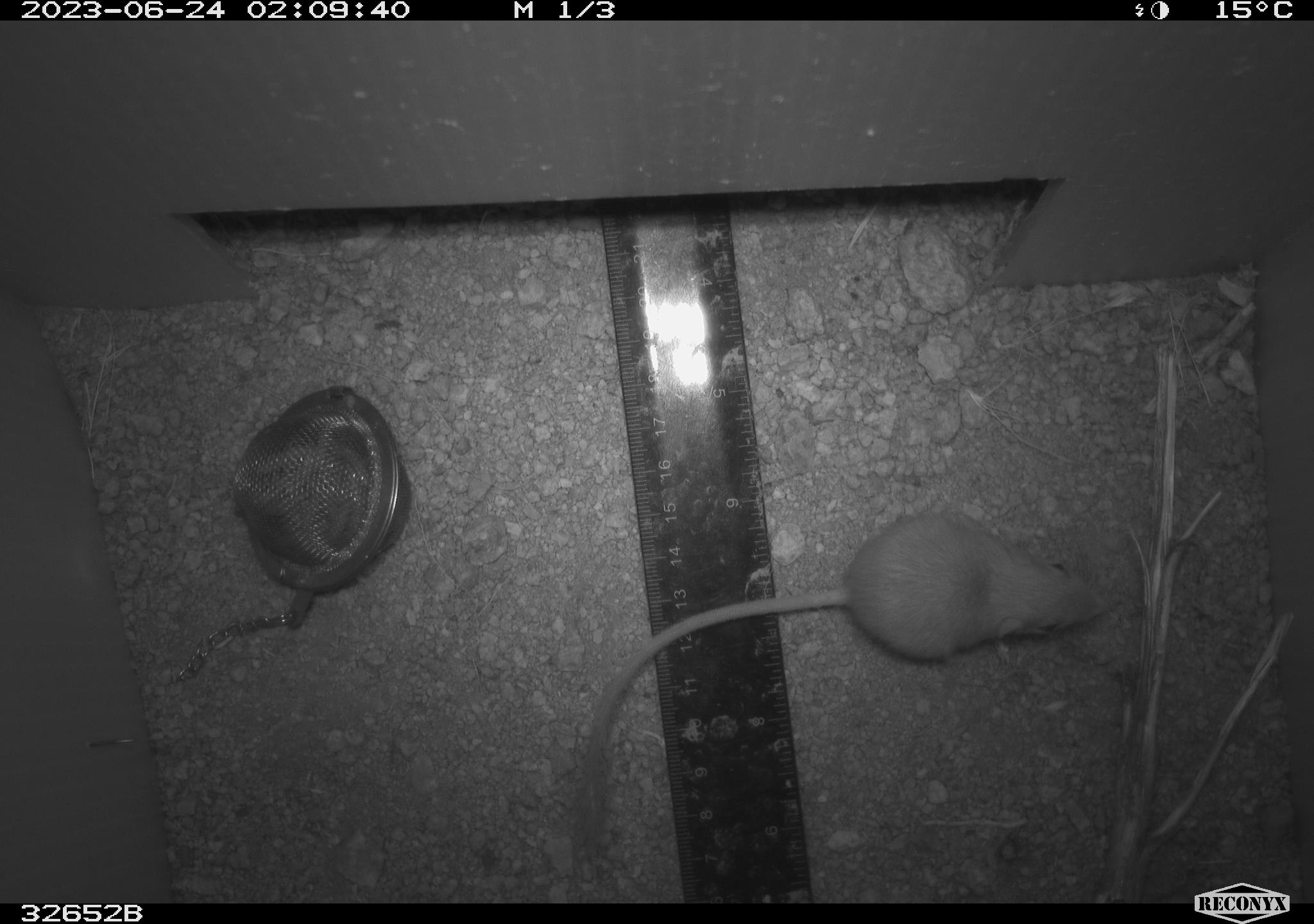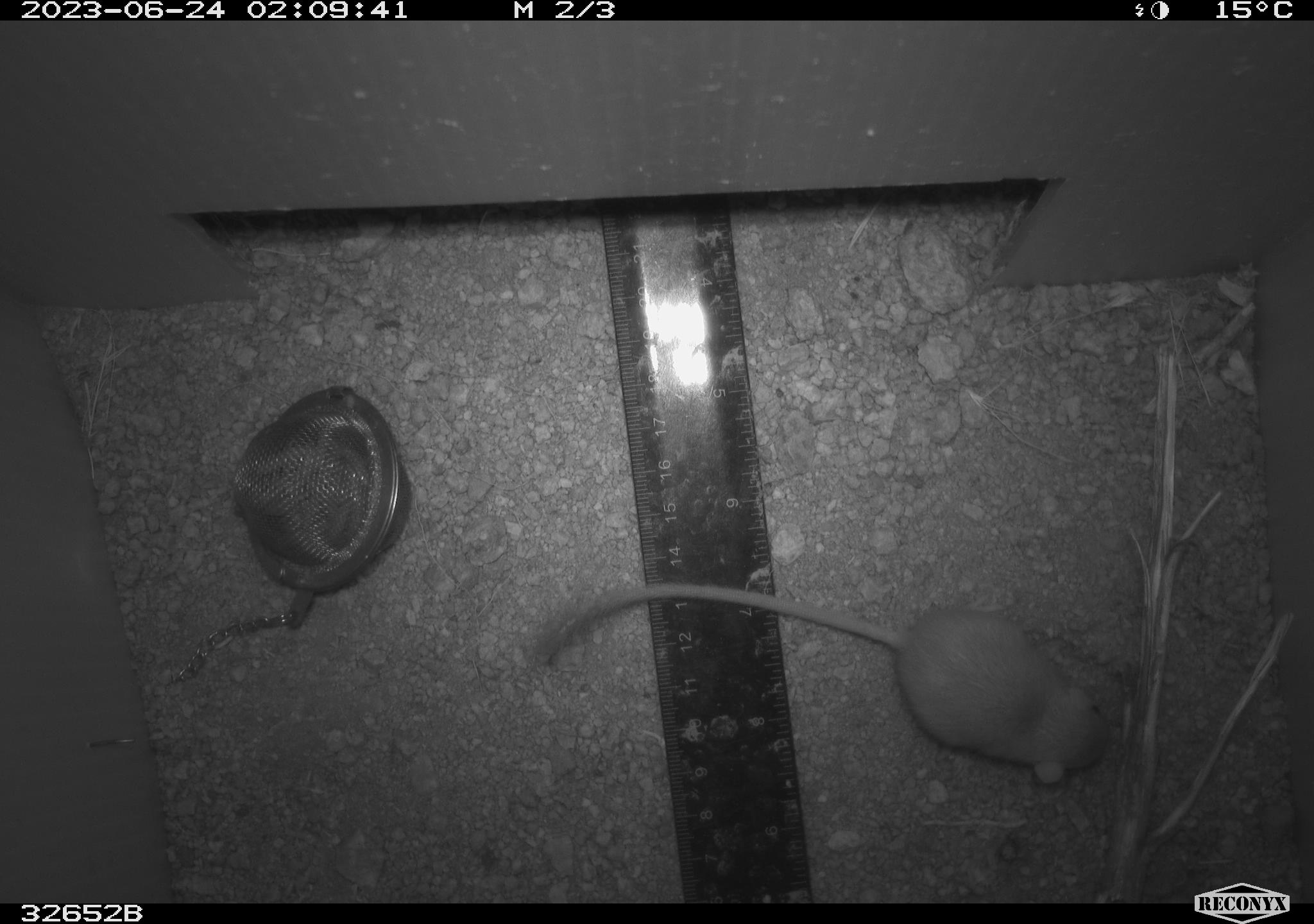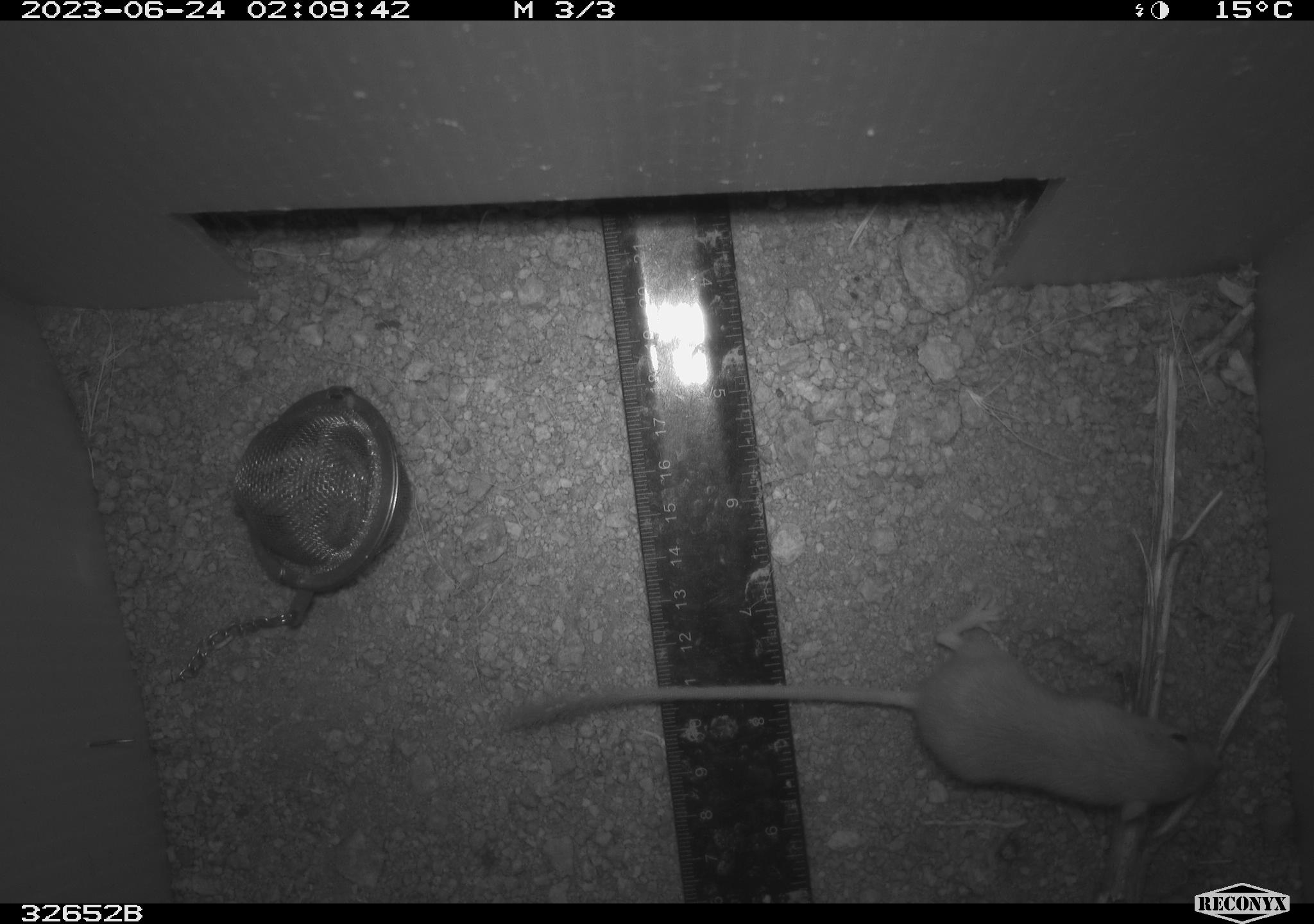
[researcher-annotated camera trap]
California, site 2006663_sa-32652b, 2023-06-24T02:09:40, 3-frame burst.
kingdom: Animalia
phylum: Chordata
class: Mammalia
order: Rodentia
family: Heteromyidae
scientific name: Heteromyidae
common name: kangaroo rats and pocket mice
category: heteromyidae family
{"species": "heteromyidae family (kangaroo rats and pocket mice) (Heteromyidae)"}